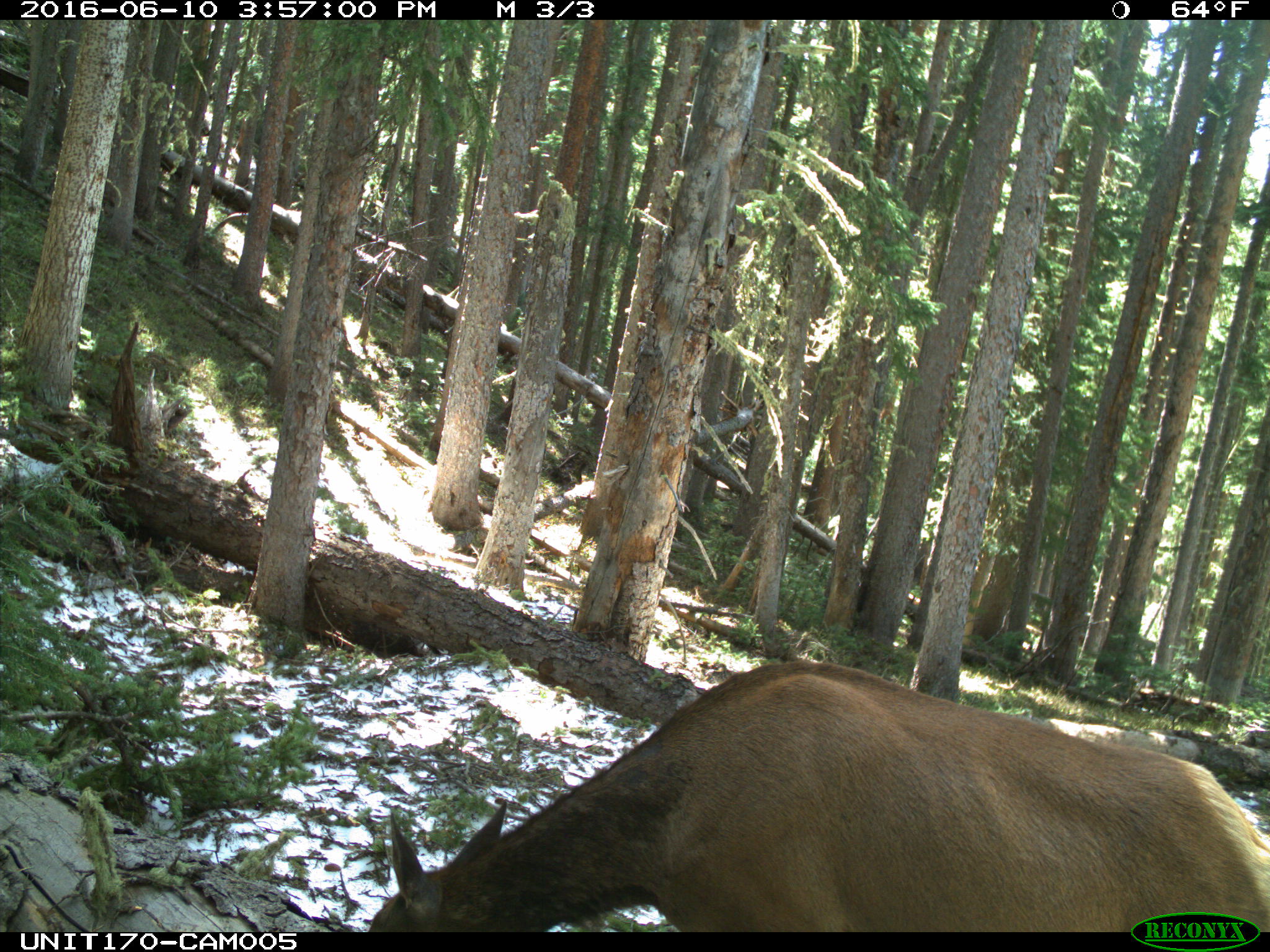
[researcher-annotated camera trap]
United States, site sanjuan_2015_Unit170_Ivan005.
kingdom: Animalia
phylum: Chordata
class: Mammalia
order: Artiodactyla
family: Cervidae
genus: Cervus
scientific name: Cervus elaphus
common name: red deer